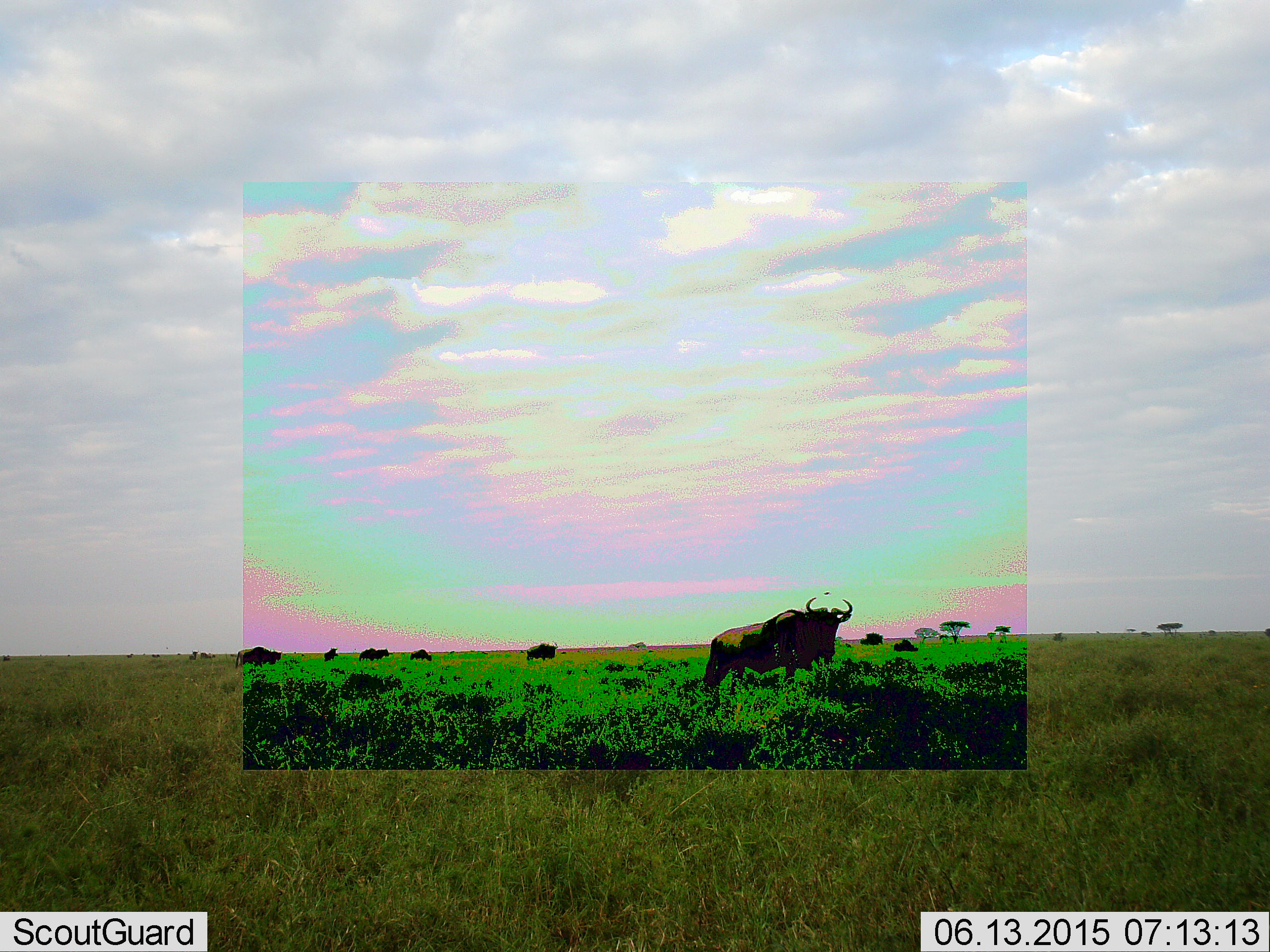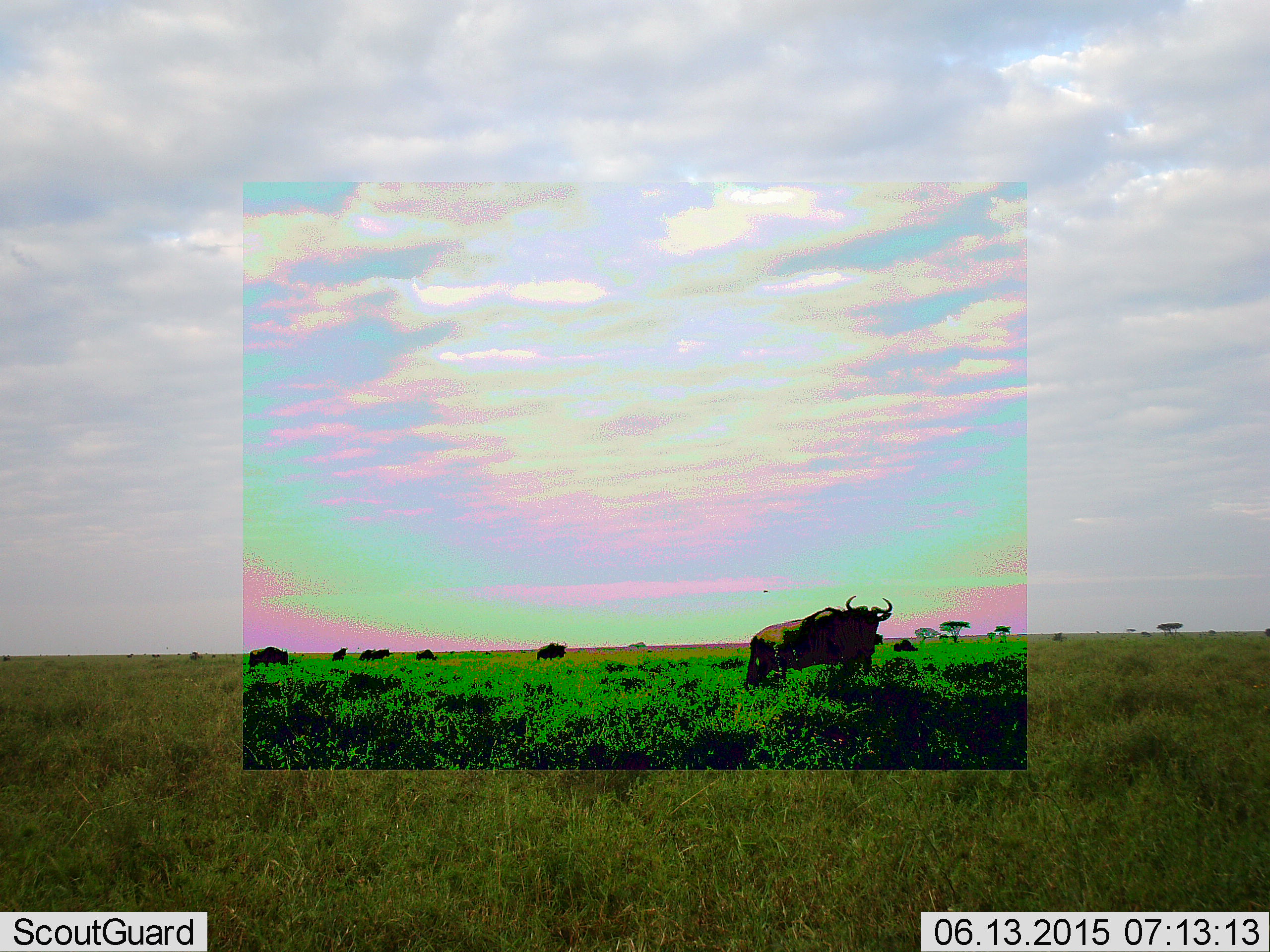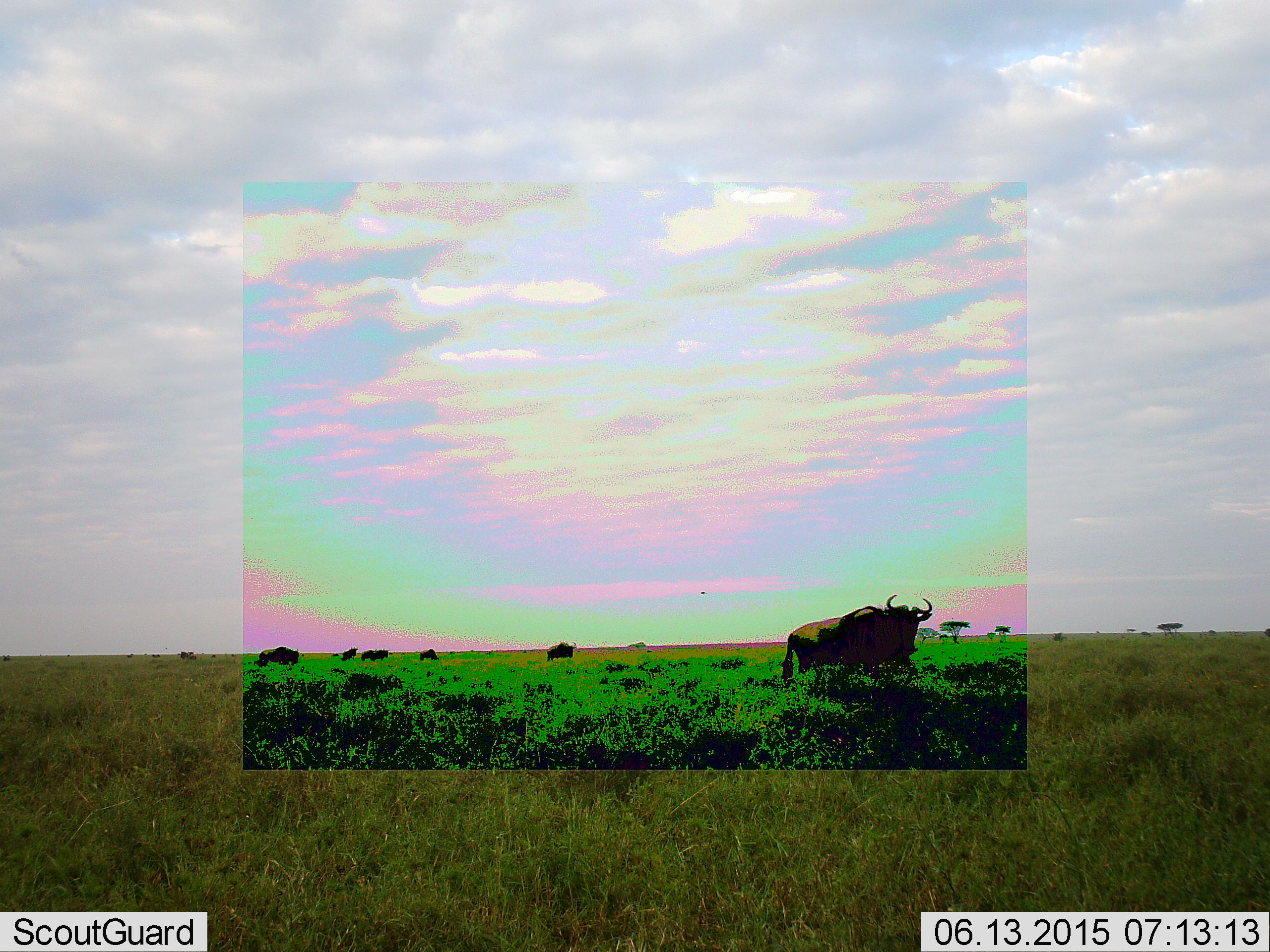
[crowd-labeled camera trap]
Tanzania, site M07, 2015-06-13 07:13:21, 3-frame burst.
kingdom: Animalia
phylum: Chordata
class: Mammalia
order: Artiodactyla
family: Bovidae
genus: Connochaetes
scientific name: Connochaetes taurinus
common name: blue wildebeest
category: wildebeest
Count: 8.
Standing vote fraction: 70%.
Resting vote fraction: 0%.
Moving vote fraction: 50%.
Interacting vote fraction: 0%.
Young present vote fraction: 0%.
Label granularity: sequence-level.